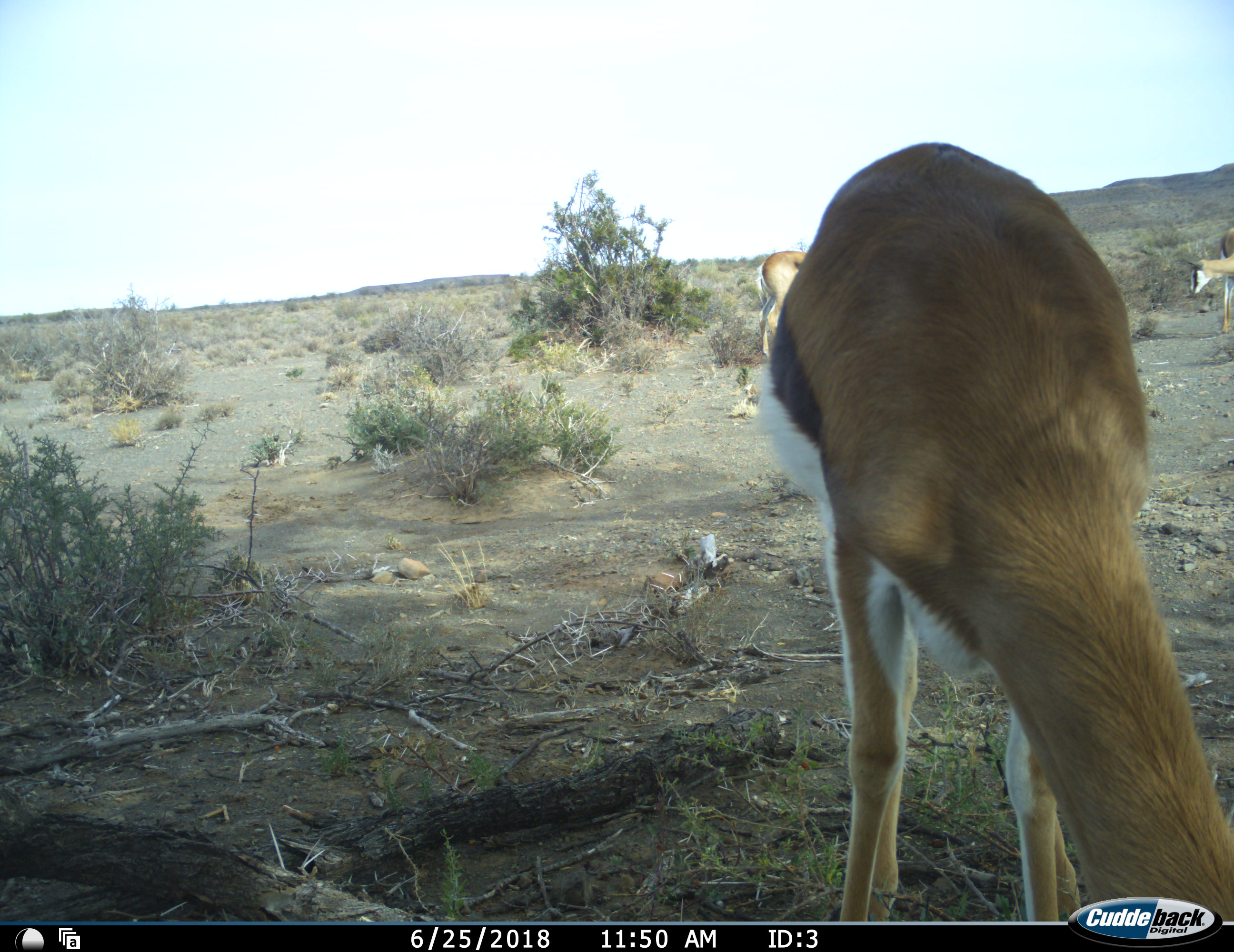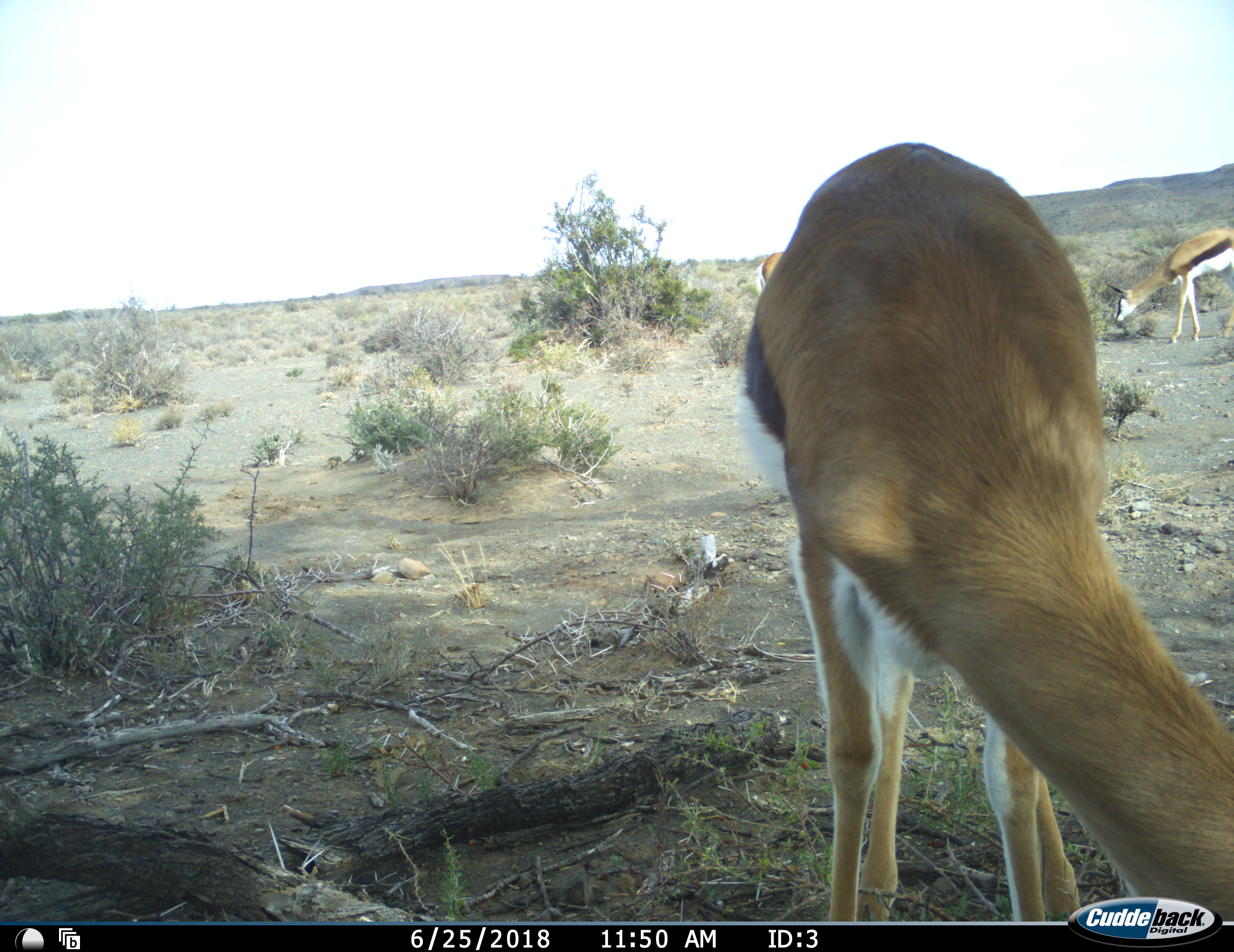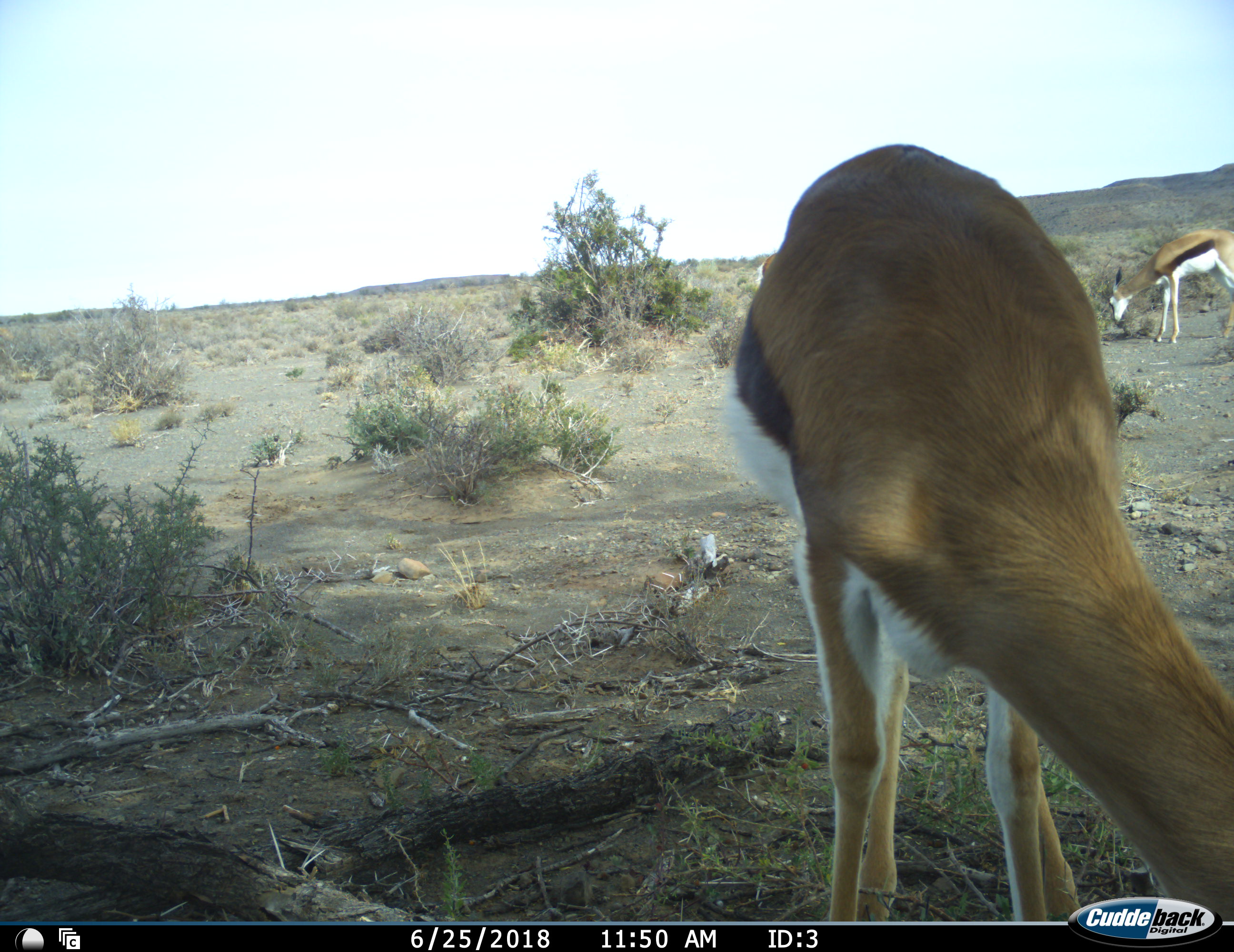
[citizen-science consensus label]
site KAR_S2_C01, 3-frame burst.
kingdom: Animalia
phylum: Chordata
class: Mammalia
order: Artiodactyla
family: Bovidae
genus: Antidorcas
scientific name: Antidorcas marsupialis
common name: springbok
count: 3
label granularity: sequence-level